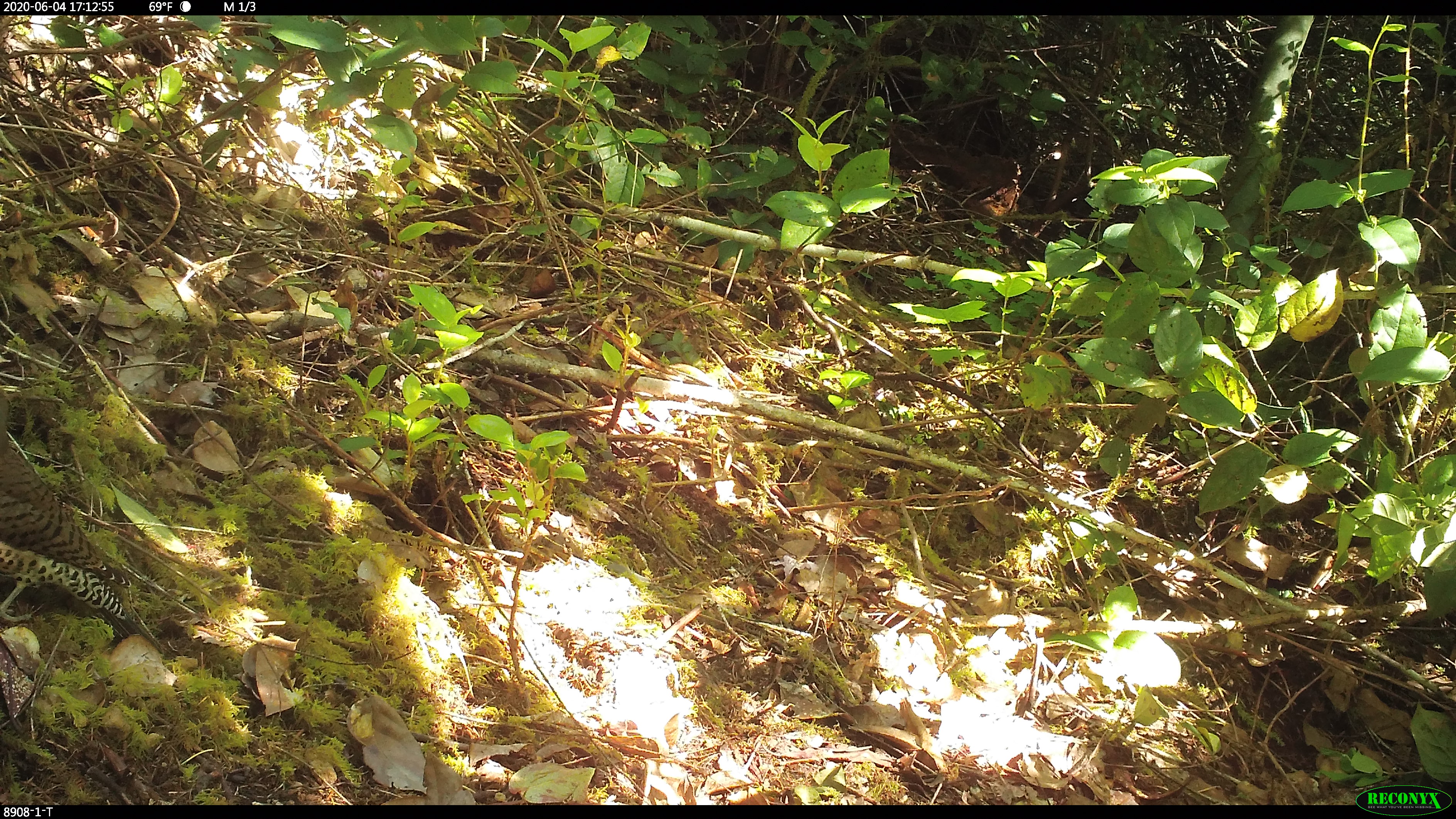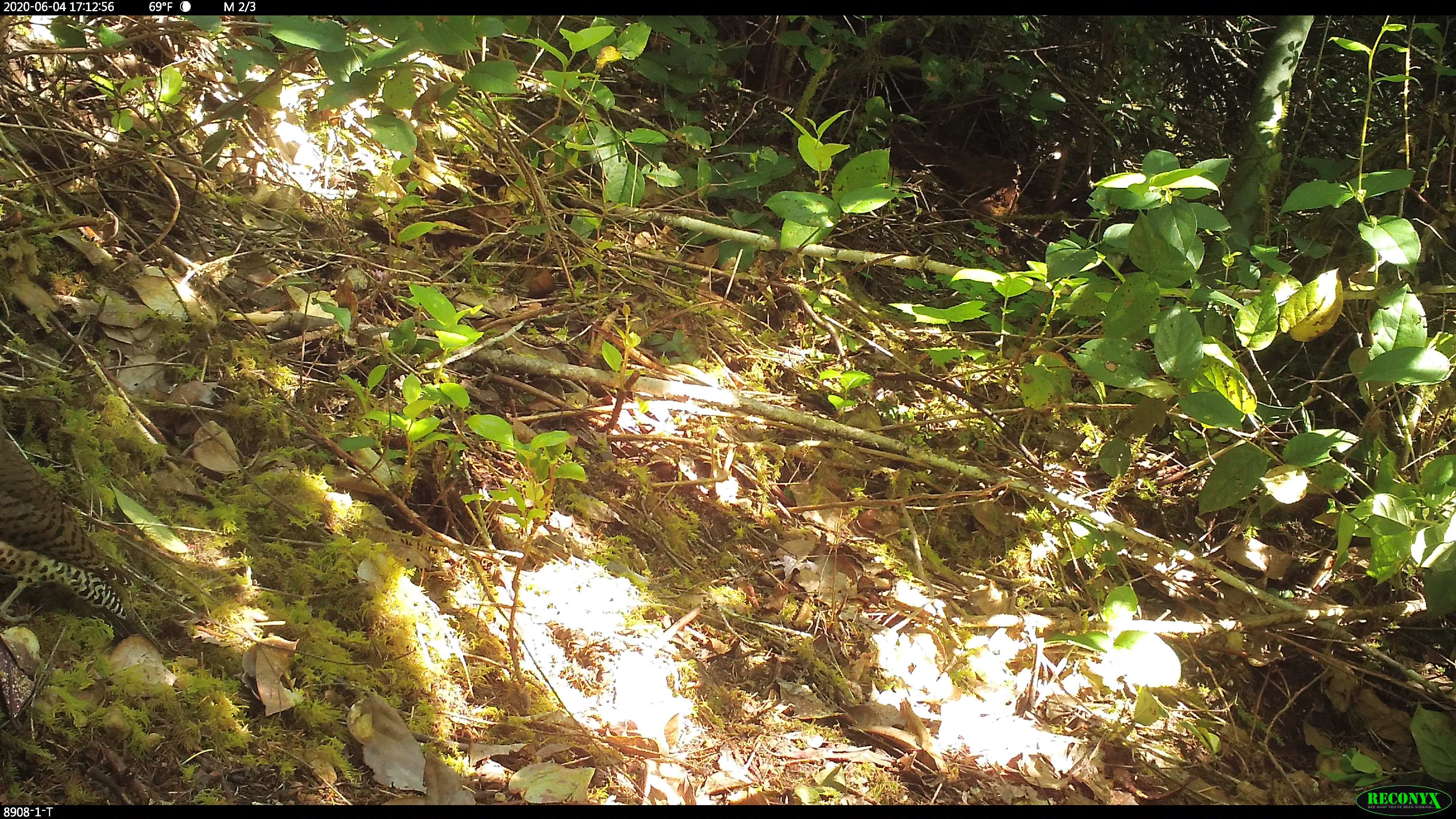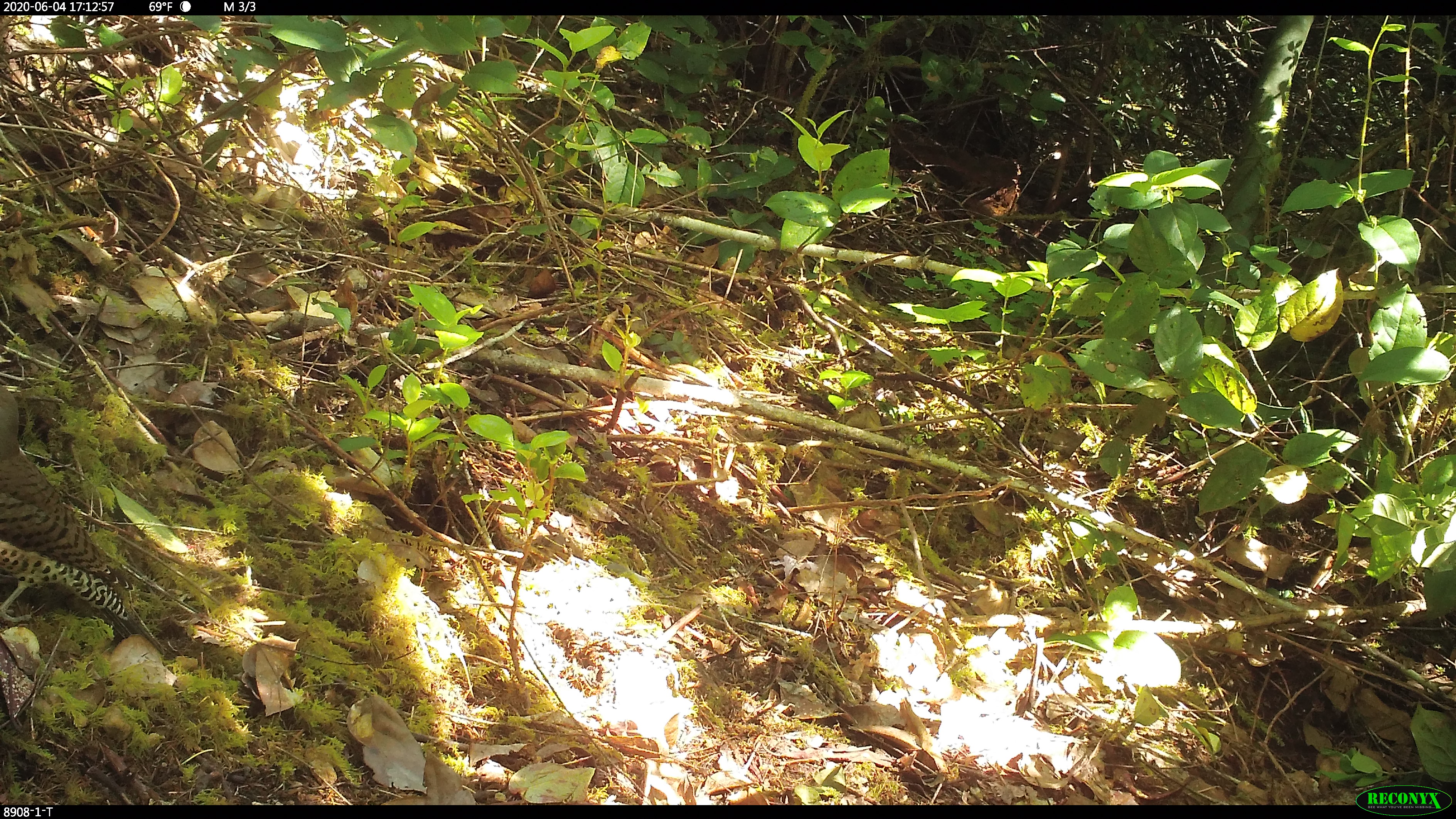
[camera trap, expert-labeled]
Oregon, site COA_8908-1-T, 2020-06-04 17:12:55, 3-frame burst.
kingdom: Animalia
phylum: Chordata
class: Aves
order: Piciformes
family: Picidae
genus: Colaptes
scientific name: Colaptes auratus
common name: northern flicker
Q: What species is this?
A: Northern flicker (Colaptes auratus).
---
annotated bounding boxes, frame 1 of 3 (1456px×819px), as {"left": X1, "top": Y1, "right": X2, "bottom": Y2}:
northern flicker: {"left": 2, "top": 418, "right": 137, "bottom": 645}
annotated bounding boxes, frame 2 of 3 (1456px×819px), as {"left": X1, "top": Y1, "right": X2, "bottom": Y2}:
northern flicker: {"left": 2, "top": 416, "right": 162, "bottom": 651}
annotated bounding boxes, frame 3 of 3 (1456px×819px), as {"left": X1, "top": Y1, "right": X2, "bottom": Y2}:
northern flicker: {"left": 2, "top": 372, "right": 154, "bottom": 655}